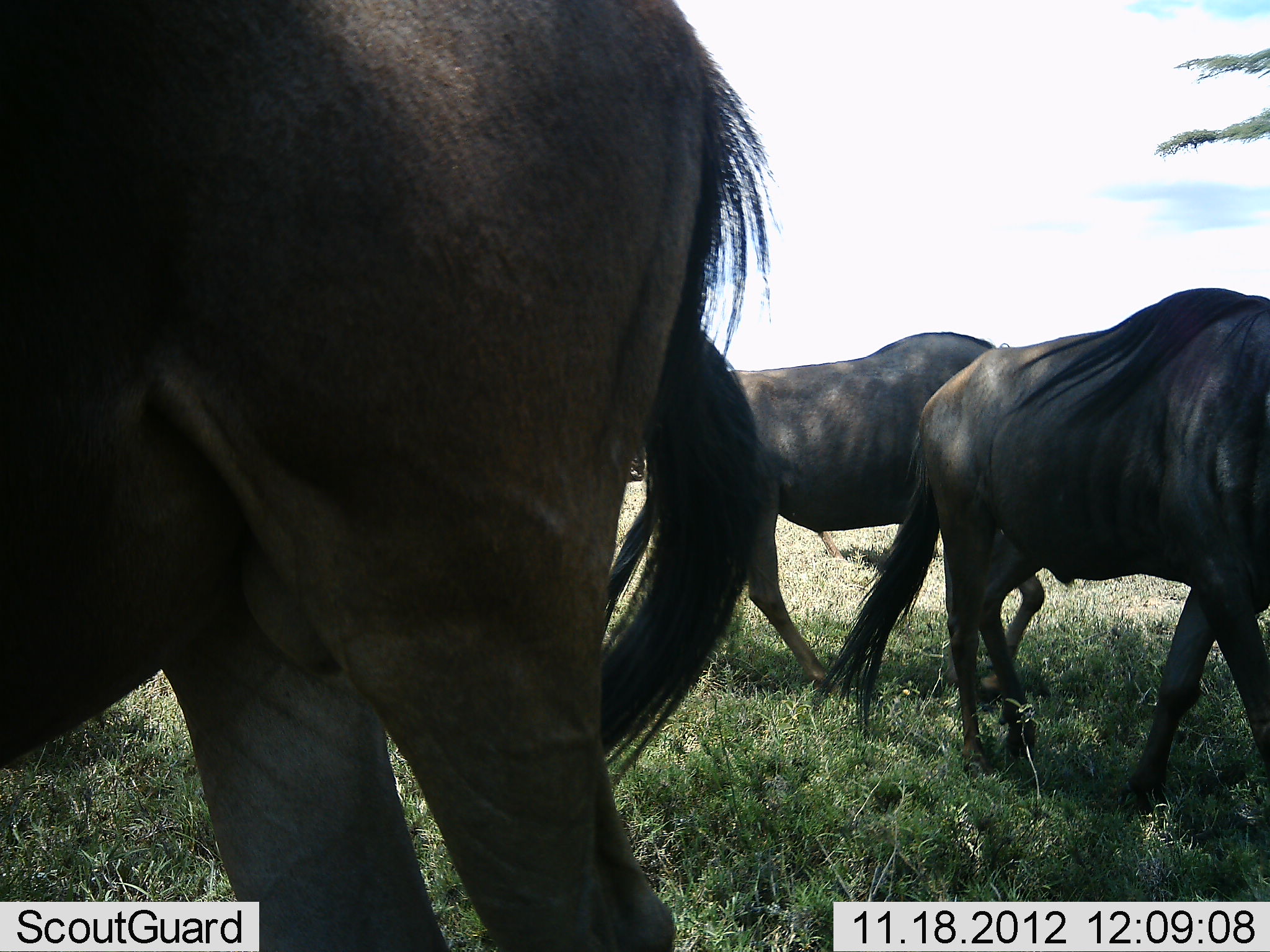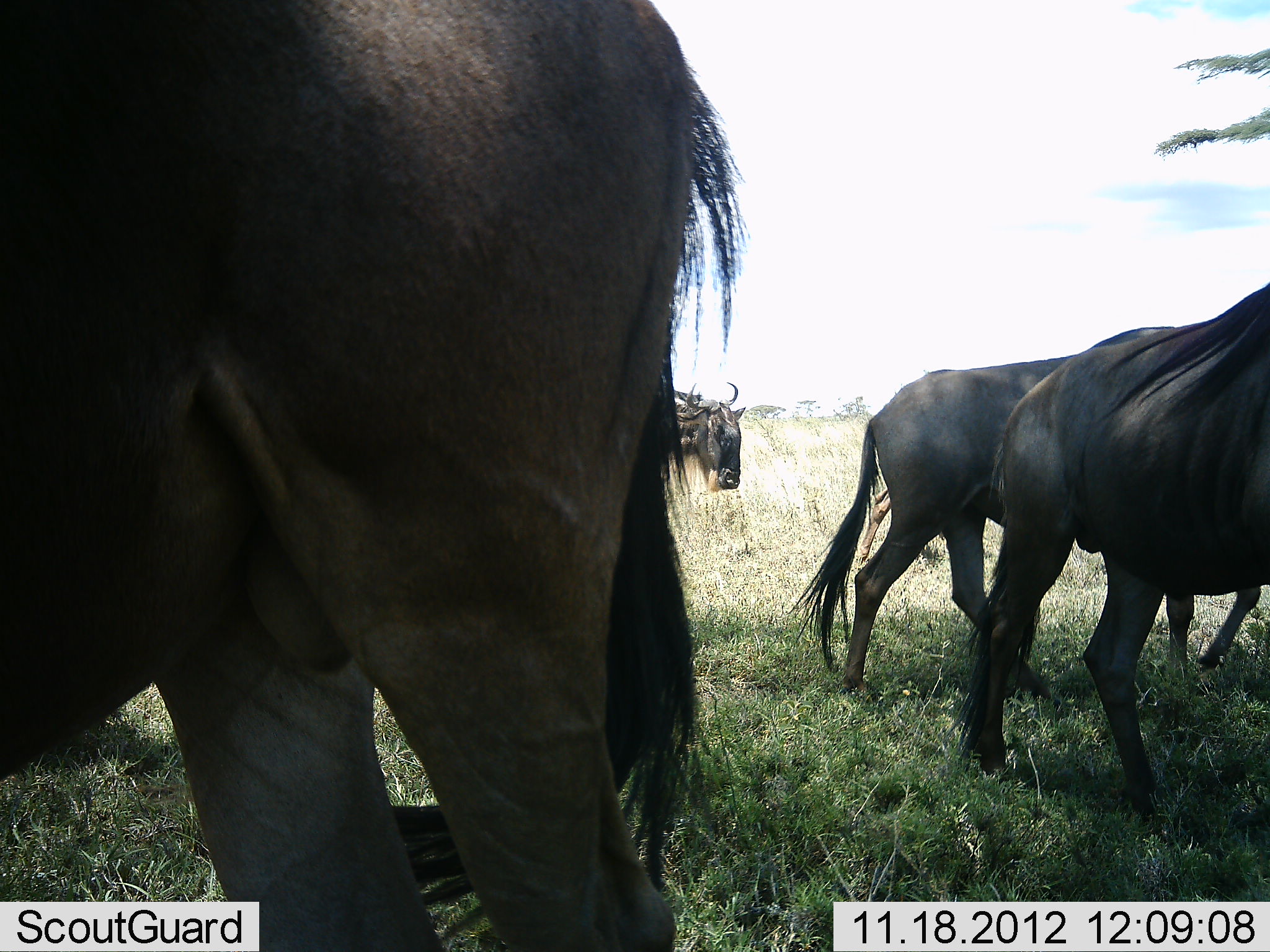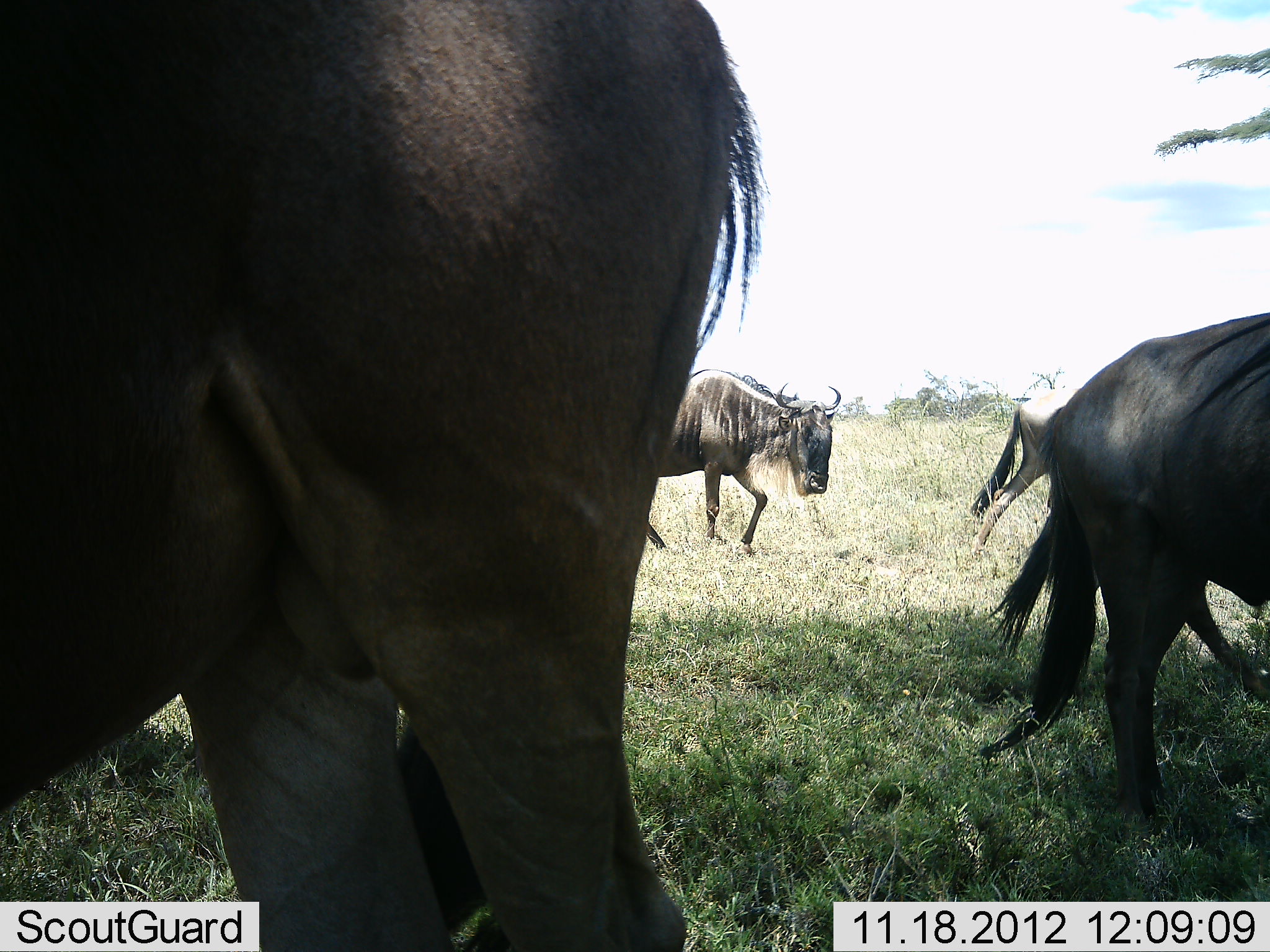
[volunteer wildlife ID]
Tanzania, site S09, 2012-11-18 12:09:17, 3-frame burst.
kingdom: Animalia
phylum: Chordata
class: Mammalia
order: Artiodactyla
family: Bovidae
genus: Connochaetes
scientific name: Connochaetes taurinus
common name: blue wildebeest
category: wildebeest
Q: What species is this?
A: Wildebeest (blue wildebeest) (Connochaetes taurinus).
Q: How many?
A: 5.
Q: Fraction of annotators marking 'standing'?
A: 22%.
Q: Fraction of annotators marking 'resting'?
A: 6%.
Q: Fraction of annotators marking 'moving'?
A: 89%.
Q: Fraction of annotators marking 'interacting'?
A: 0%.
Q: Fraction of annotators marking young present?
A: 0%.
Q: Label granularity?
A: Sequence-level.